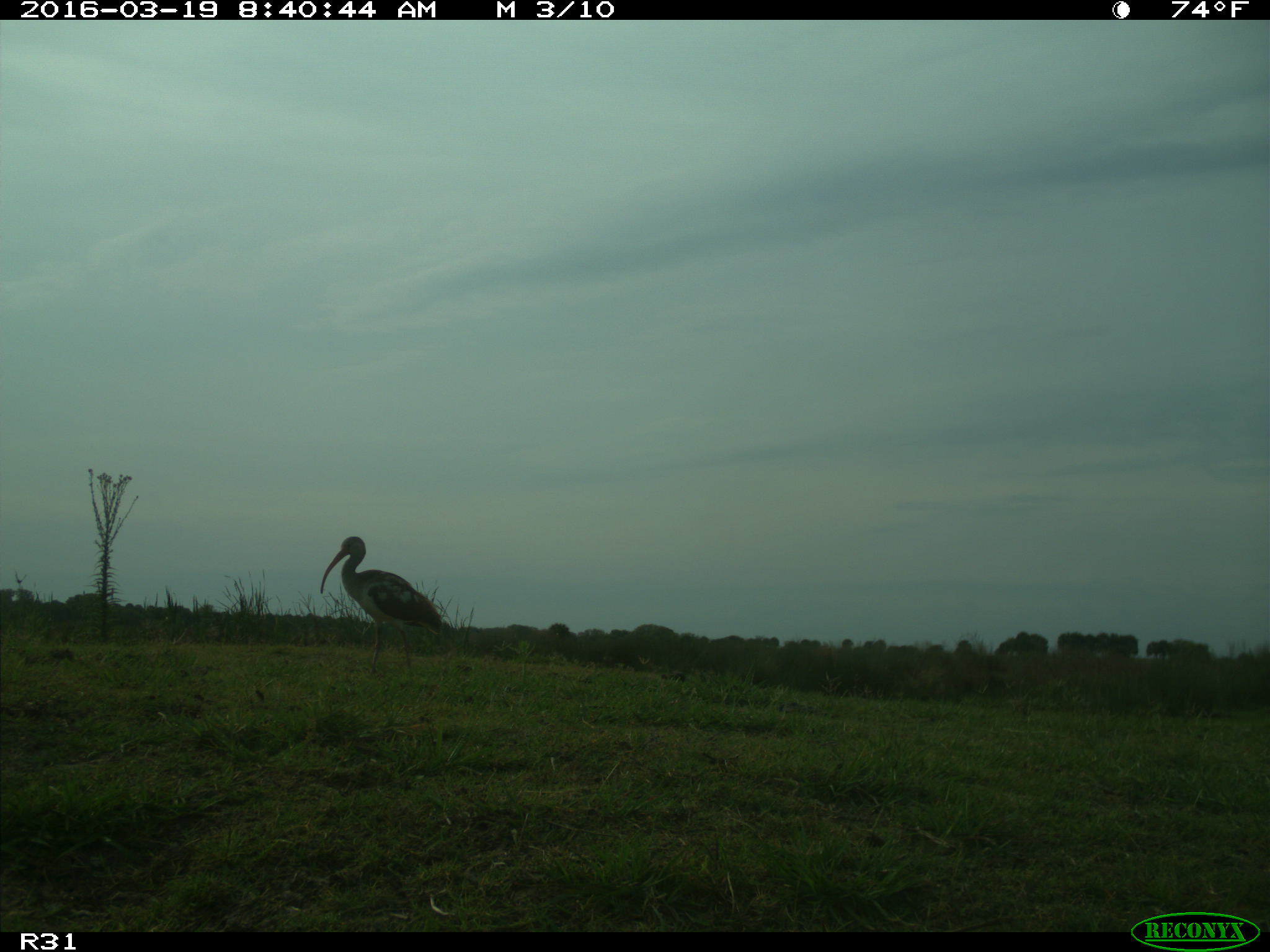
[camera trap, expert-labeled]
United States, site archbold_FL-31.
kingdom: Animalia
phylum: Chordata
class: Aves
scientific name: Aves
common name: birds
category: unidentified bird